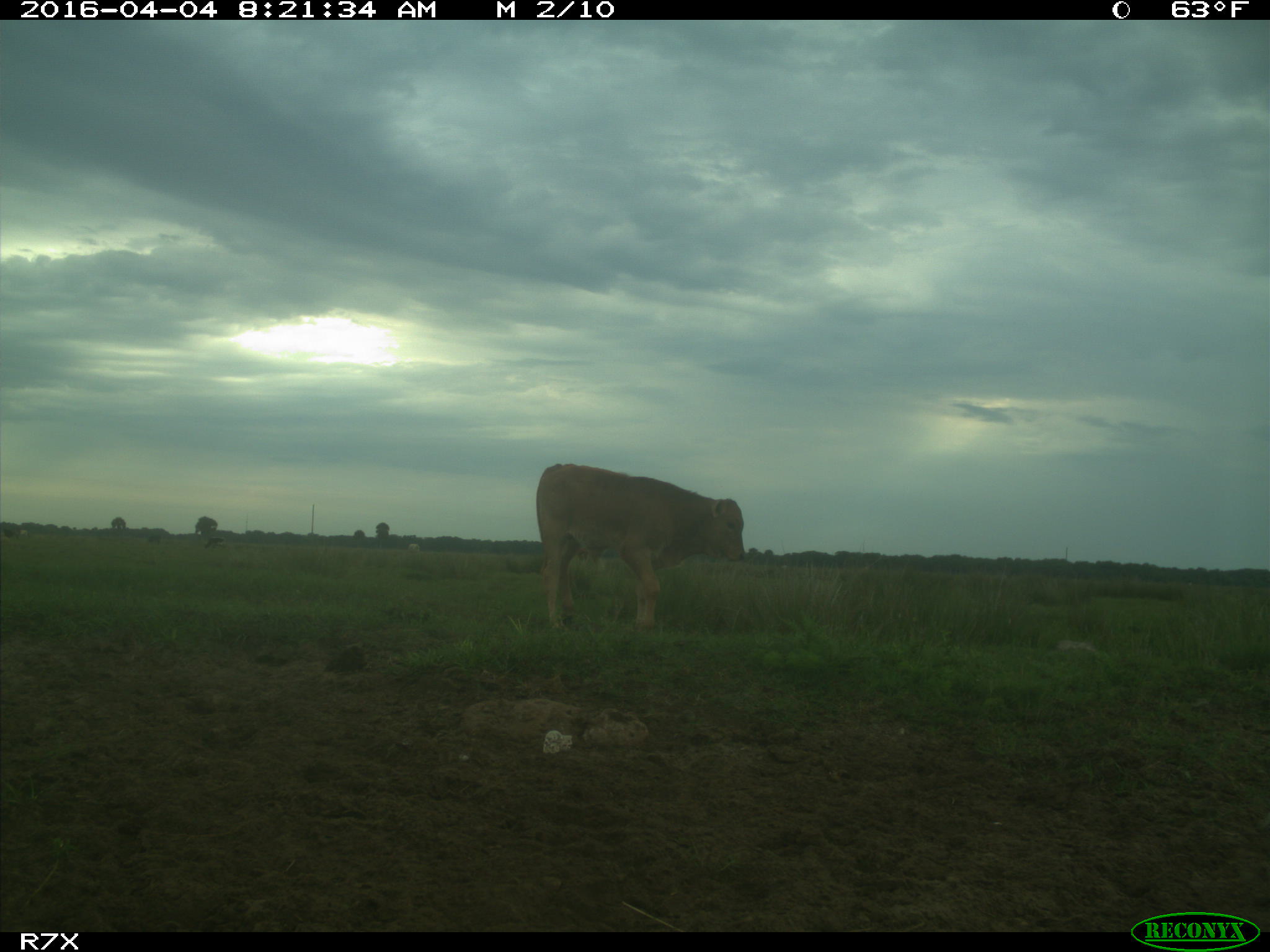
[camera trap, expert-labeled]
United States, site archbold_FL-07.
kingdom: Animalia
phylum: Chordata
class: Mammalia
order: Artiodactyla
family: Bovidae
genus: Bos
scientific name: Bos taurus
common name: domestic cow